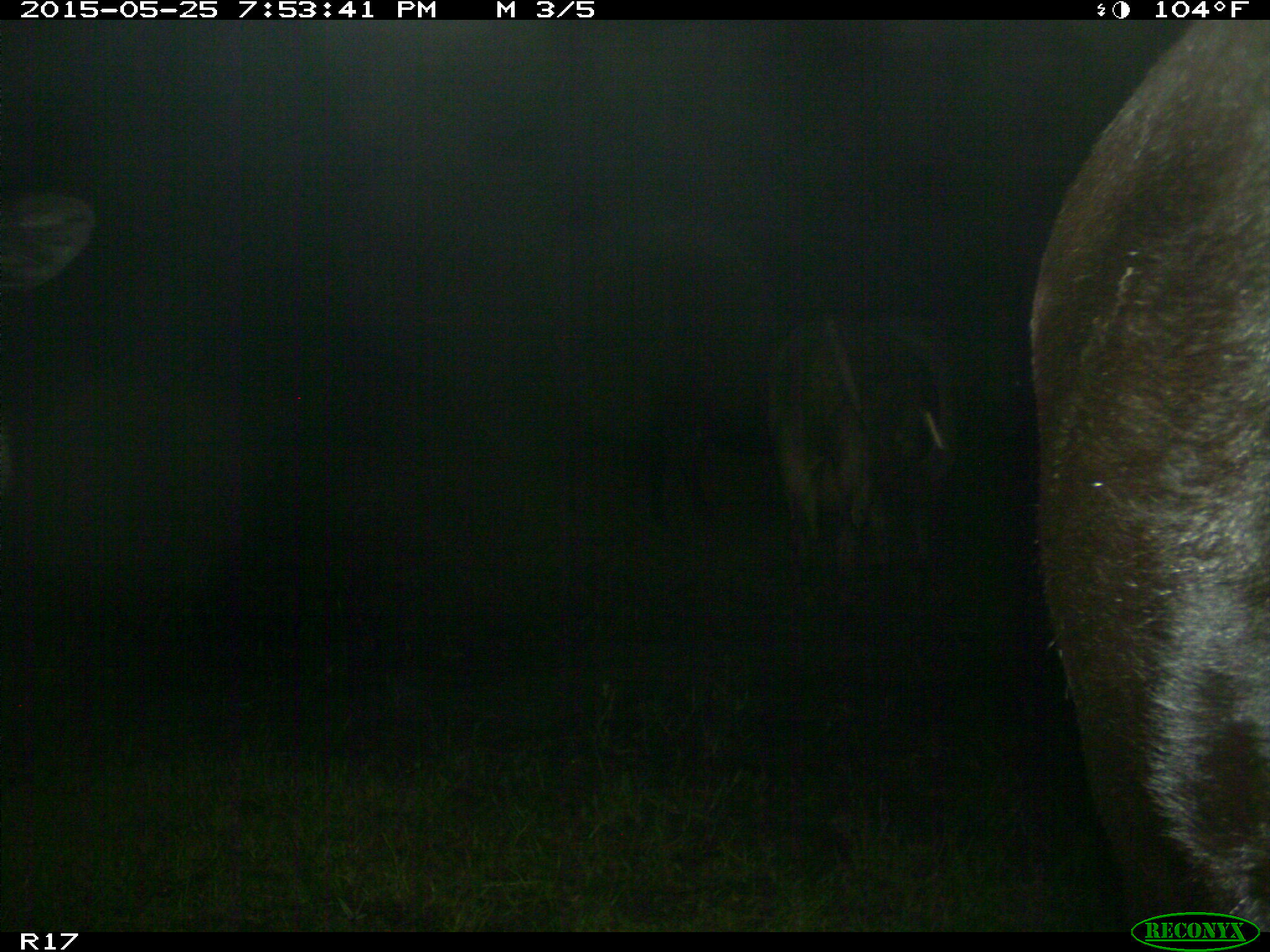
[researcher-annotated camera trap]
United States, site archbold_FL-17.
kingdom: Animalia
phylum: Chordata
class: Mammalia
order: Artiodactyla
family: Bovidae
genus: Bos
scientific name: Bos taurus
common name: domestic cow